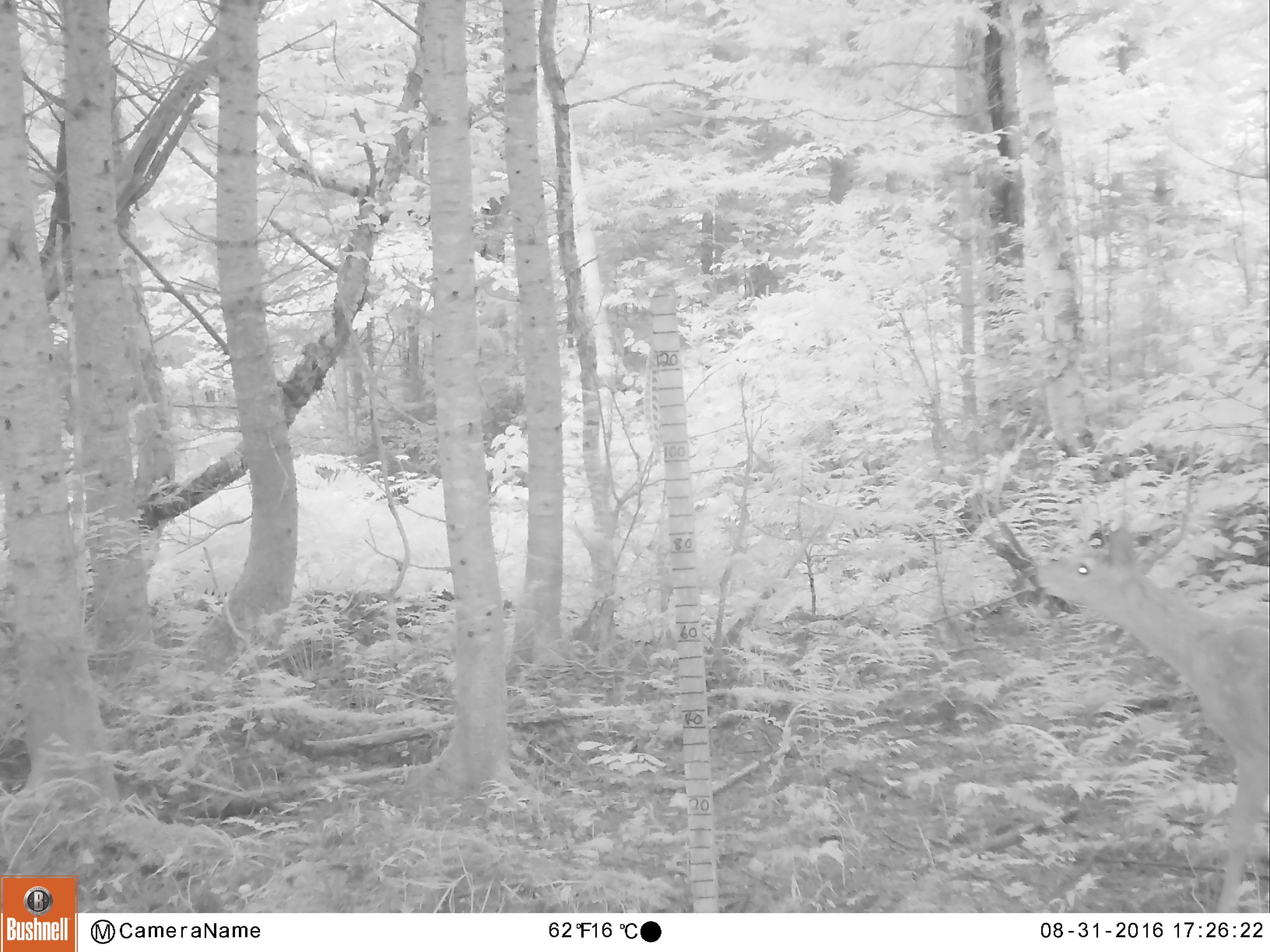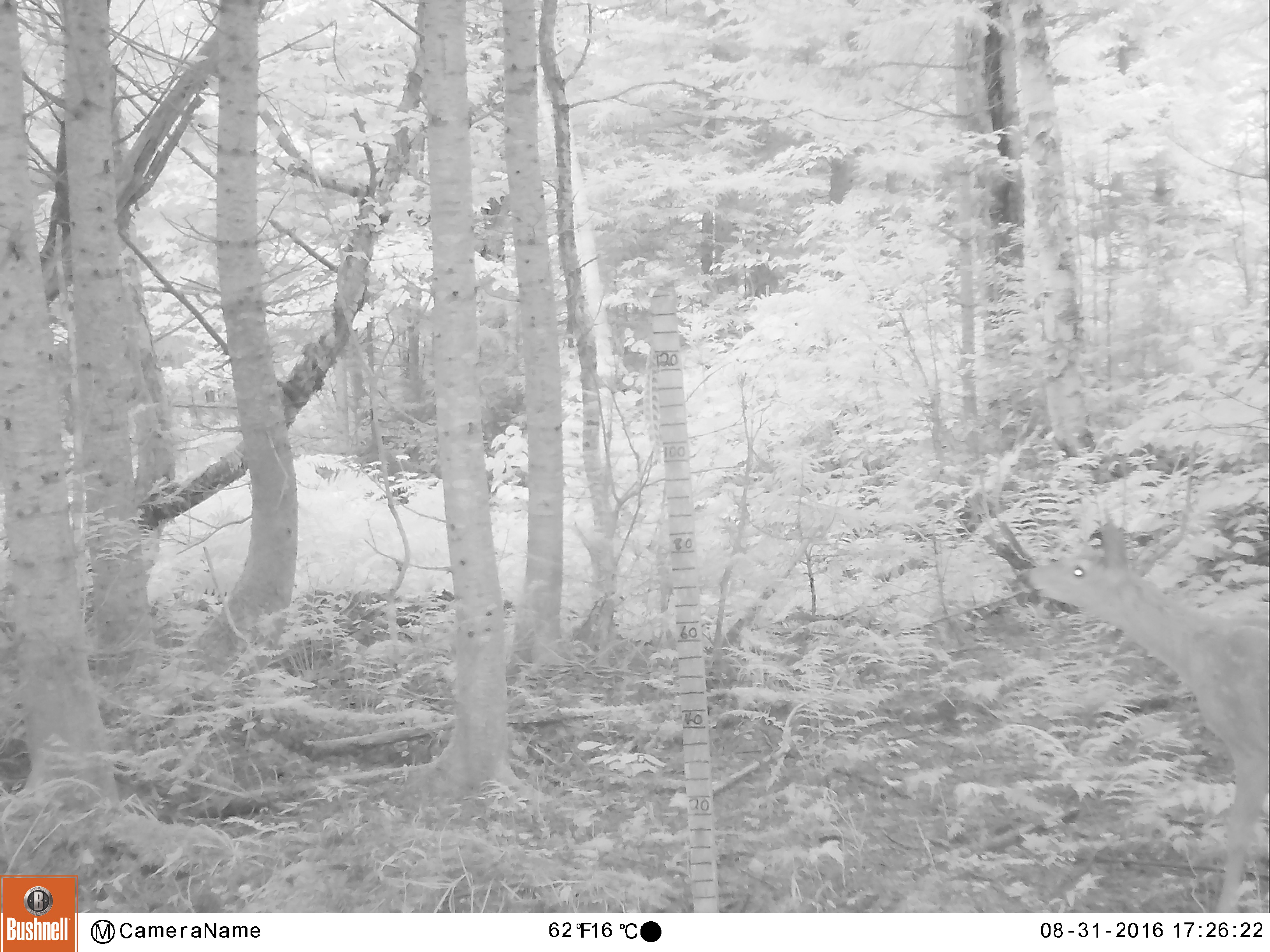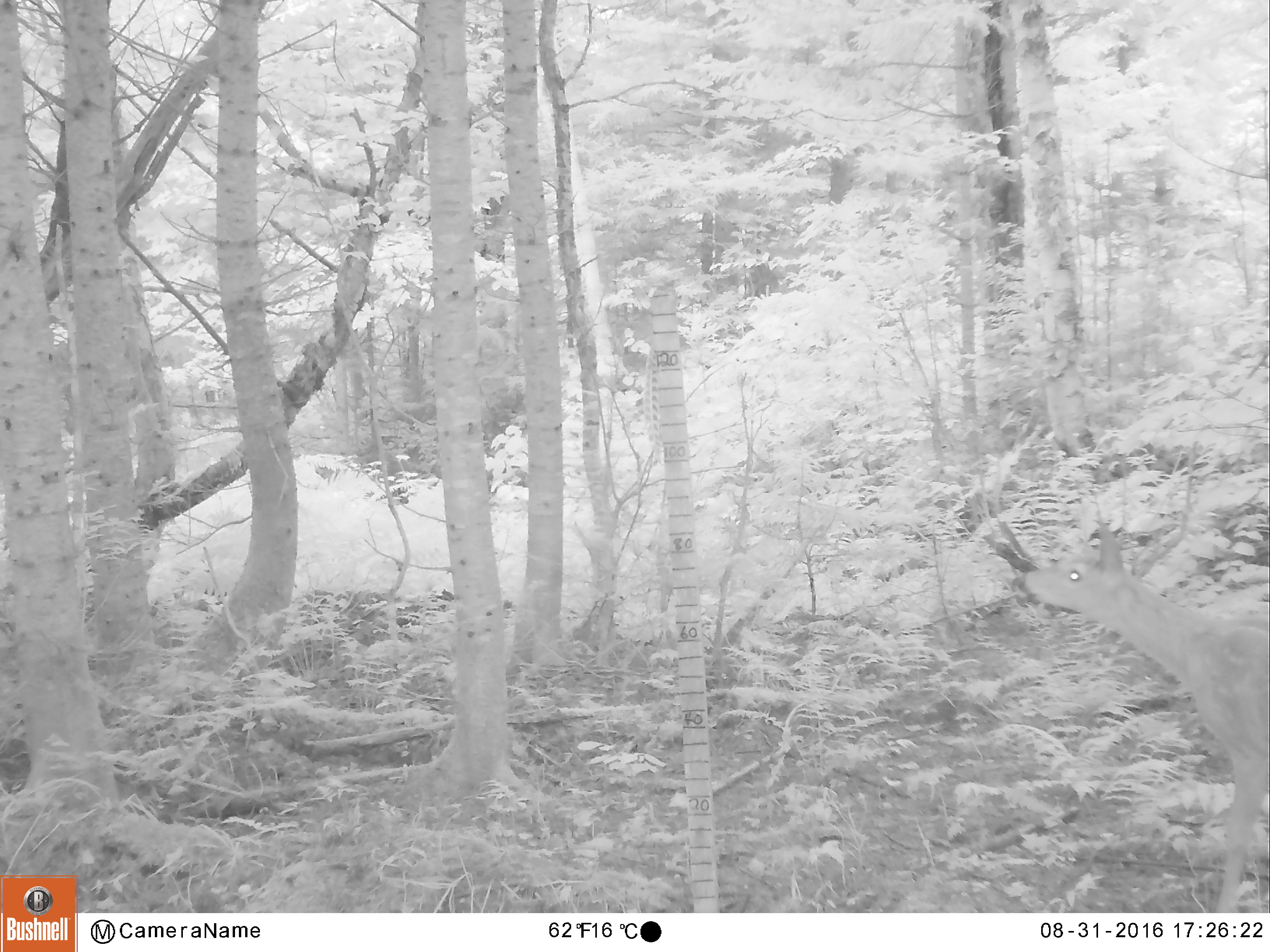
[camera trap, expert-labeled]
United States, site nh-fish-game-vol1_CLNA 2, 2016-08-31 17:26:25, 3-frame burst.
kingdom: Animalia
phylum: Chordata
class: Mammalia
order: Artiodactyla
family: Cervidae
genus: Odocoileus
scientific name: Odocoileus virginianus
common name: white-tailed deer